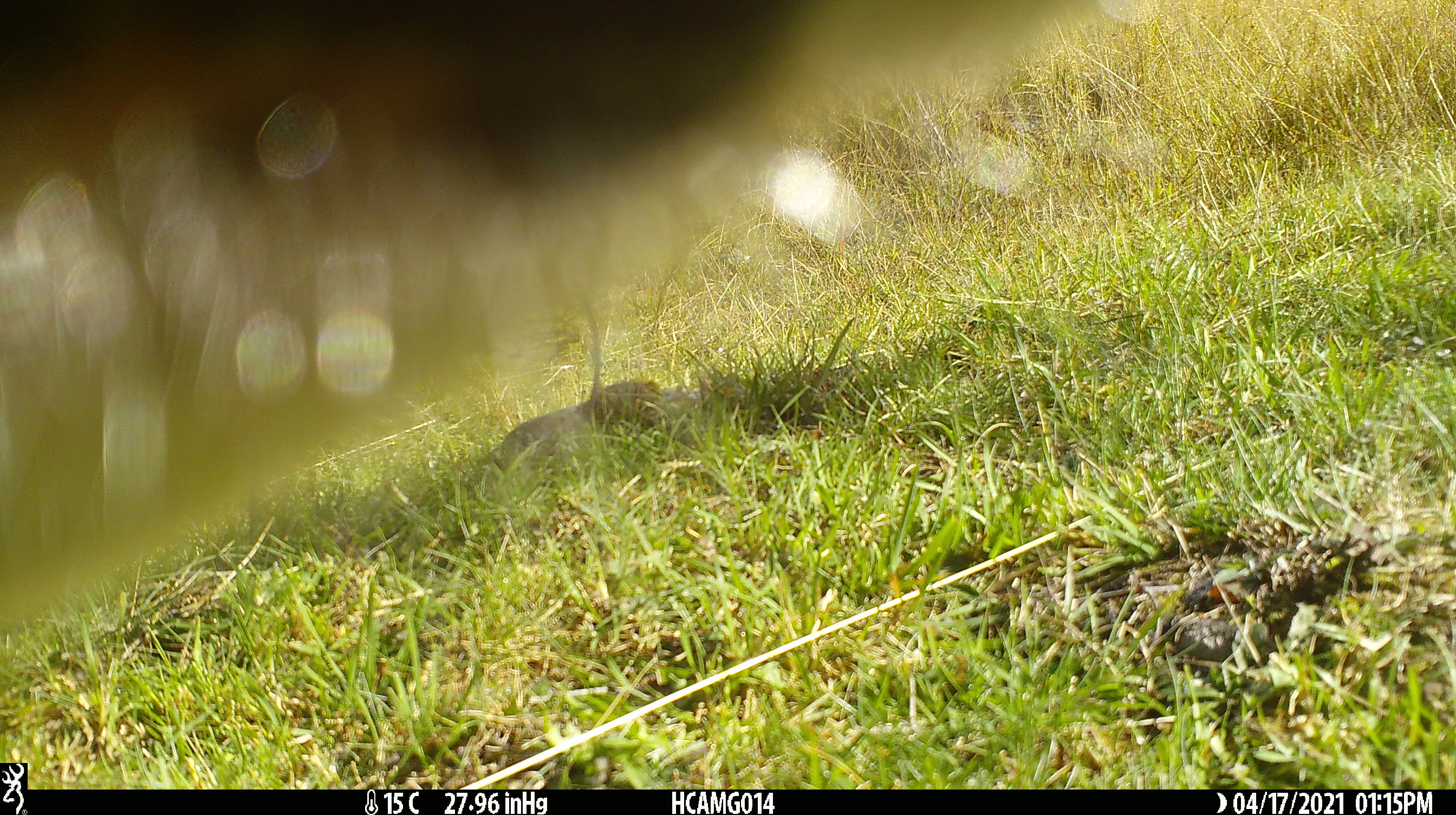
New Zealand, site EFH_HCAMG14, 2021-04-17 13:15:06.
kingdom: Animalia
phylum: Chordata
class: Mammalia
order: Artiodactyla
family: Bovidae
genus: Bos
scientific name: Bos taurus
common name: domestic cow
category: cow